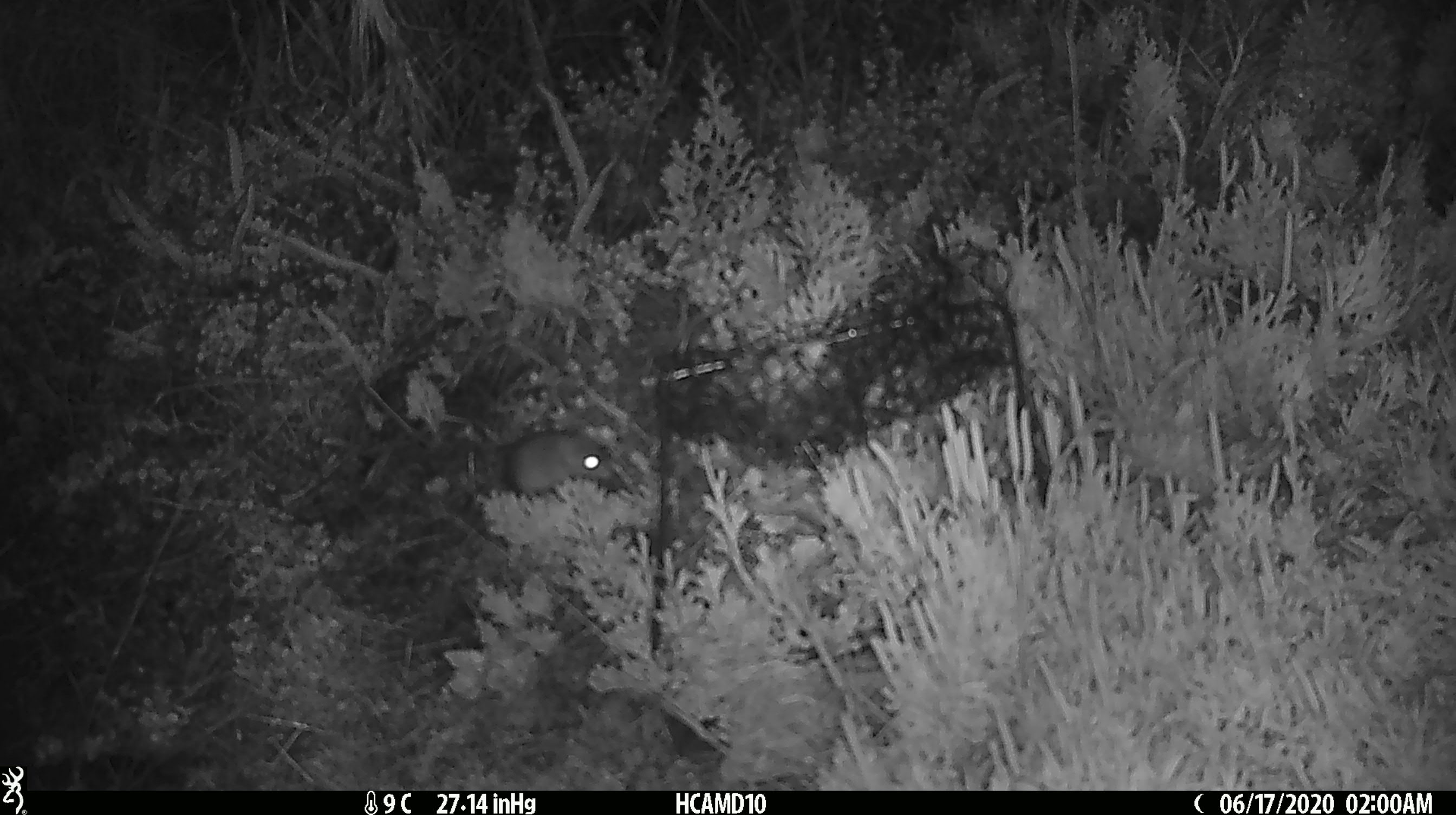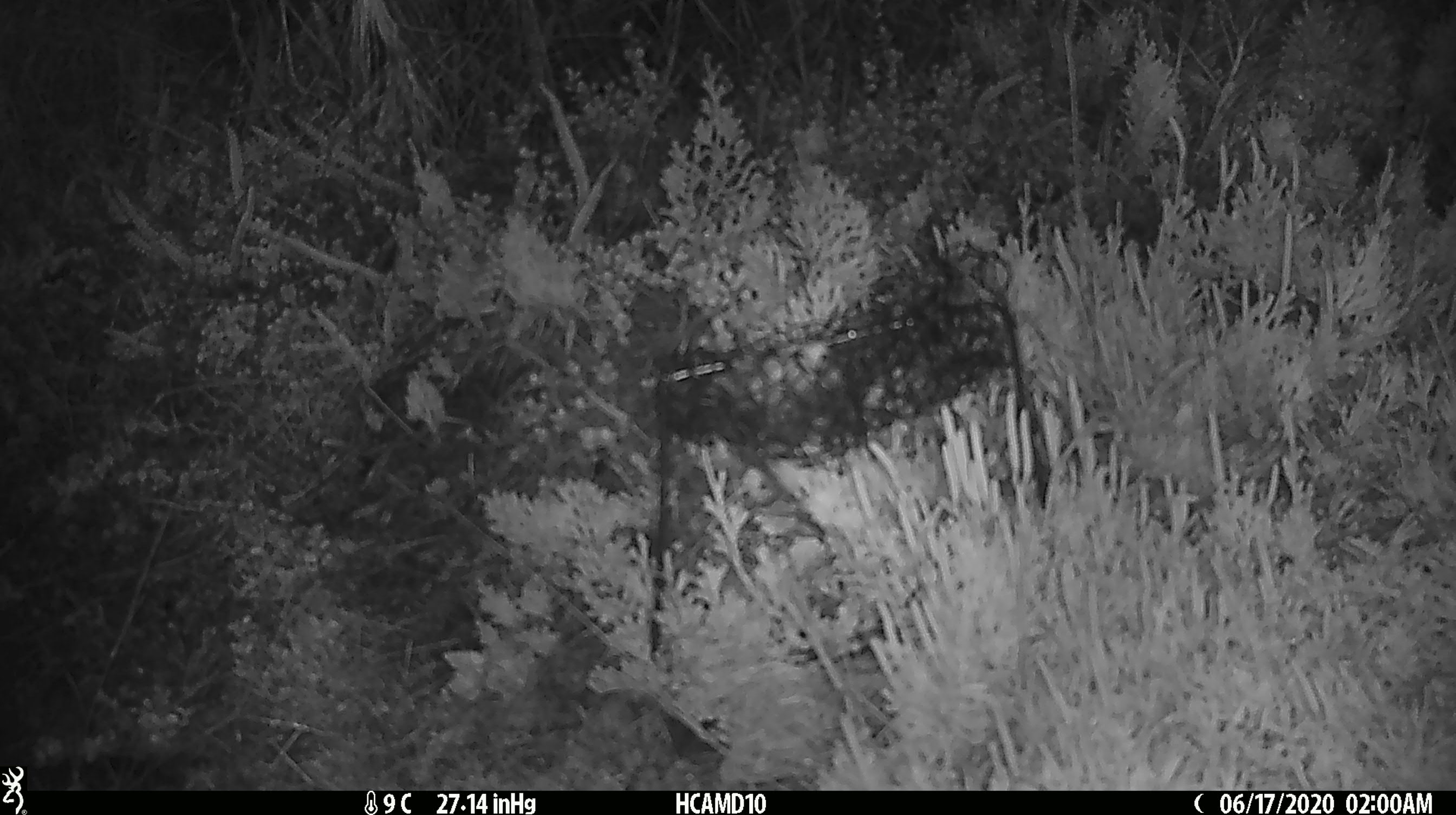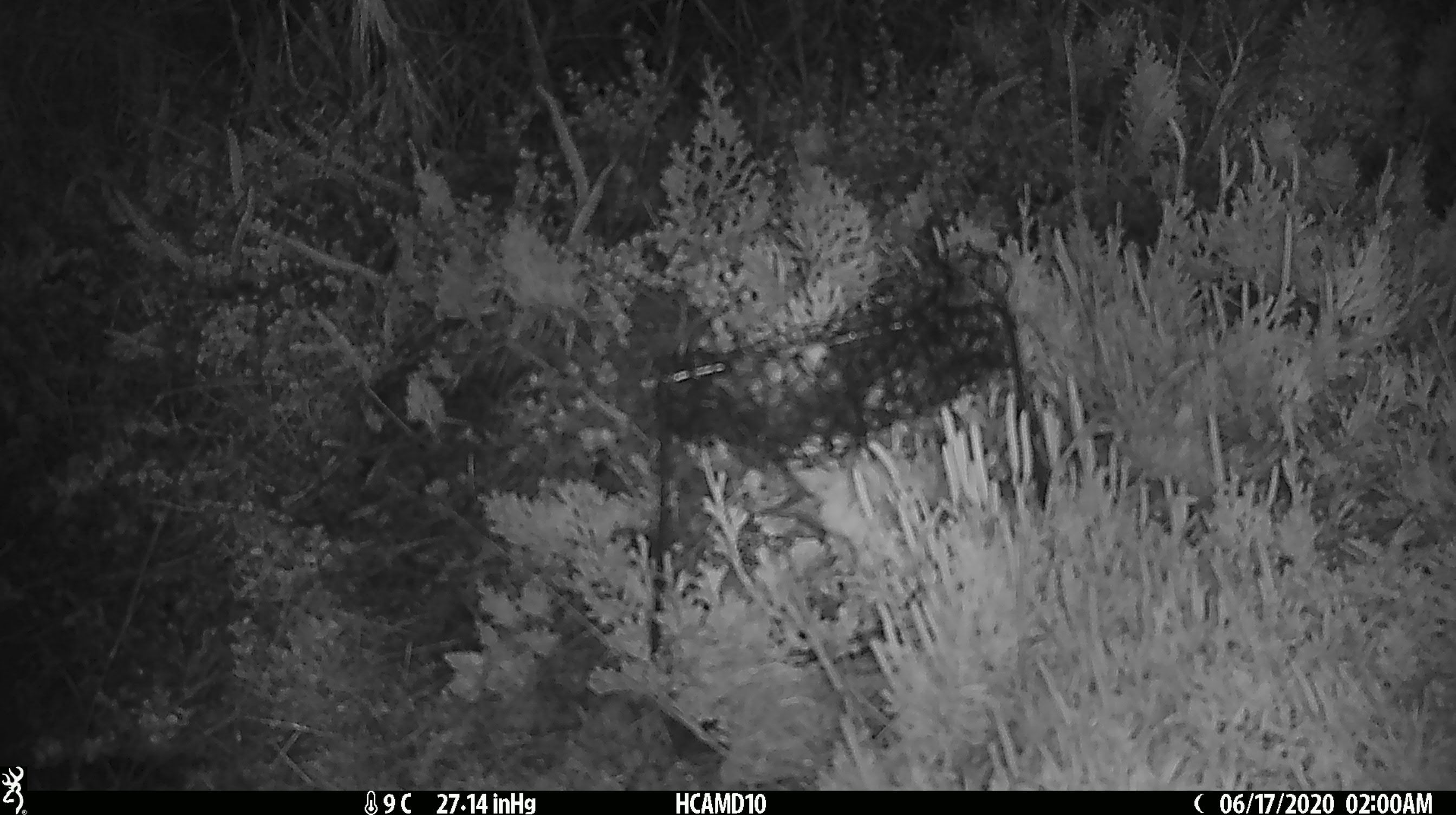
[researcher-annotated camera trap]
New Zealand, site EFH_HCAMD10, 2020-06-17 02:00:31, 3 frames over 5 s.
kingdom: Animalia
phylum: Chordata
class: Mammalia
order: Rodentia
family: Muridae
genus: Mus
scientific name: Mus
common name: mouse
Mouse (Mus).